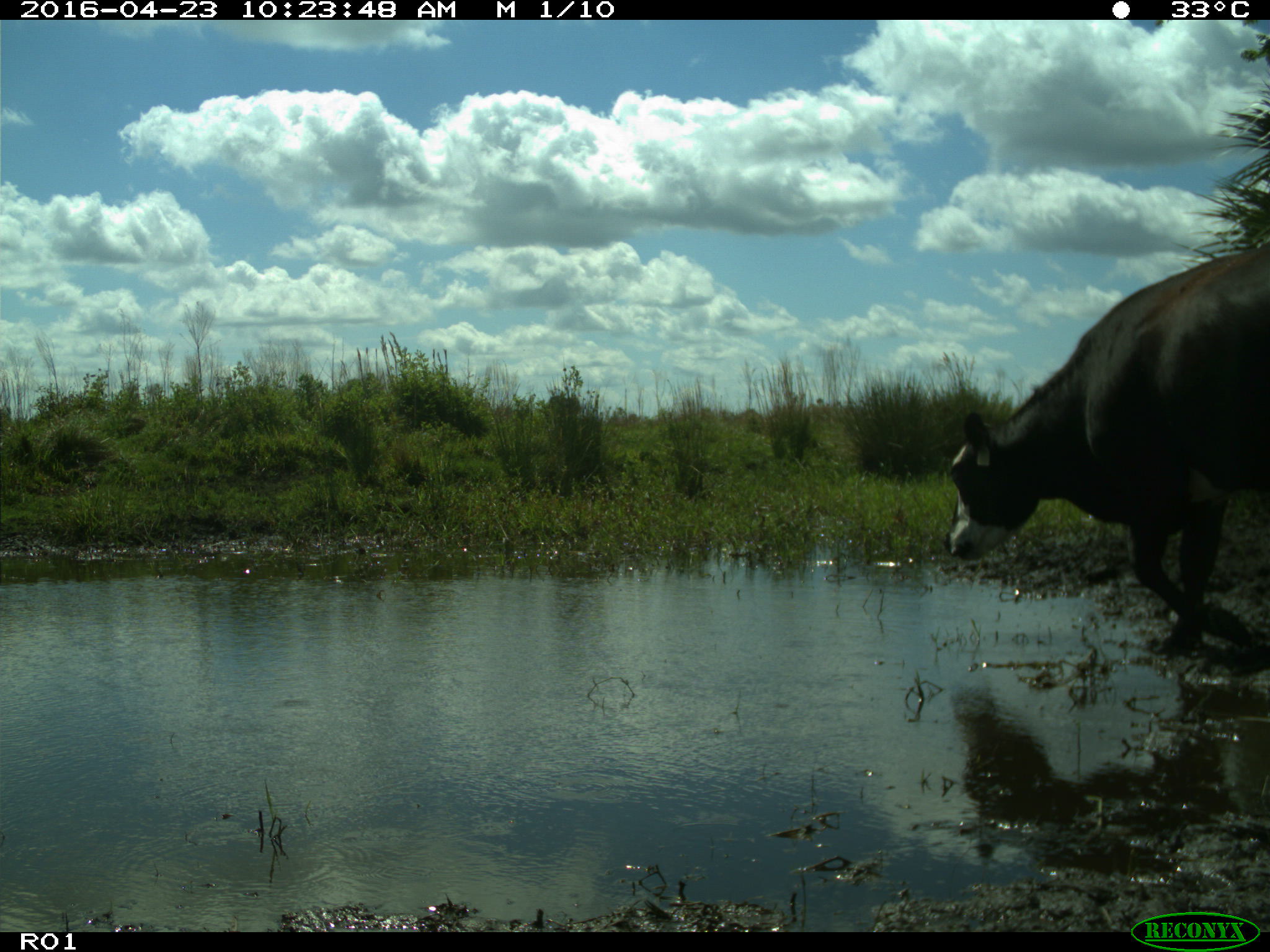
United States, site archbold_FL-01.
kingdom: Animalia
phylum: Chordata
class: Mammalia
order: Artiodactyla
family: Bovidae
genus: Bos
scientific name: Bos taurus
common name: domestic cow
Bos taurus (domestic cow).